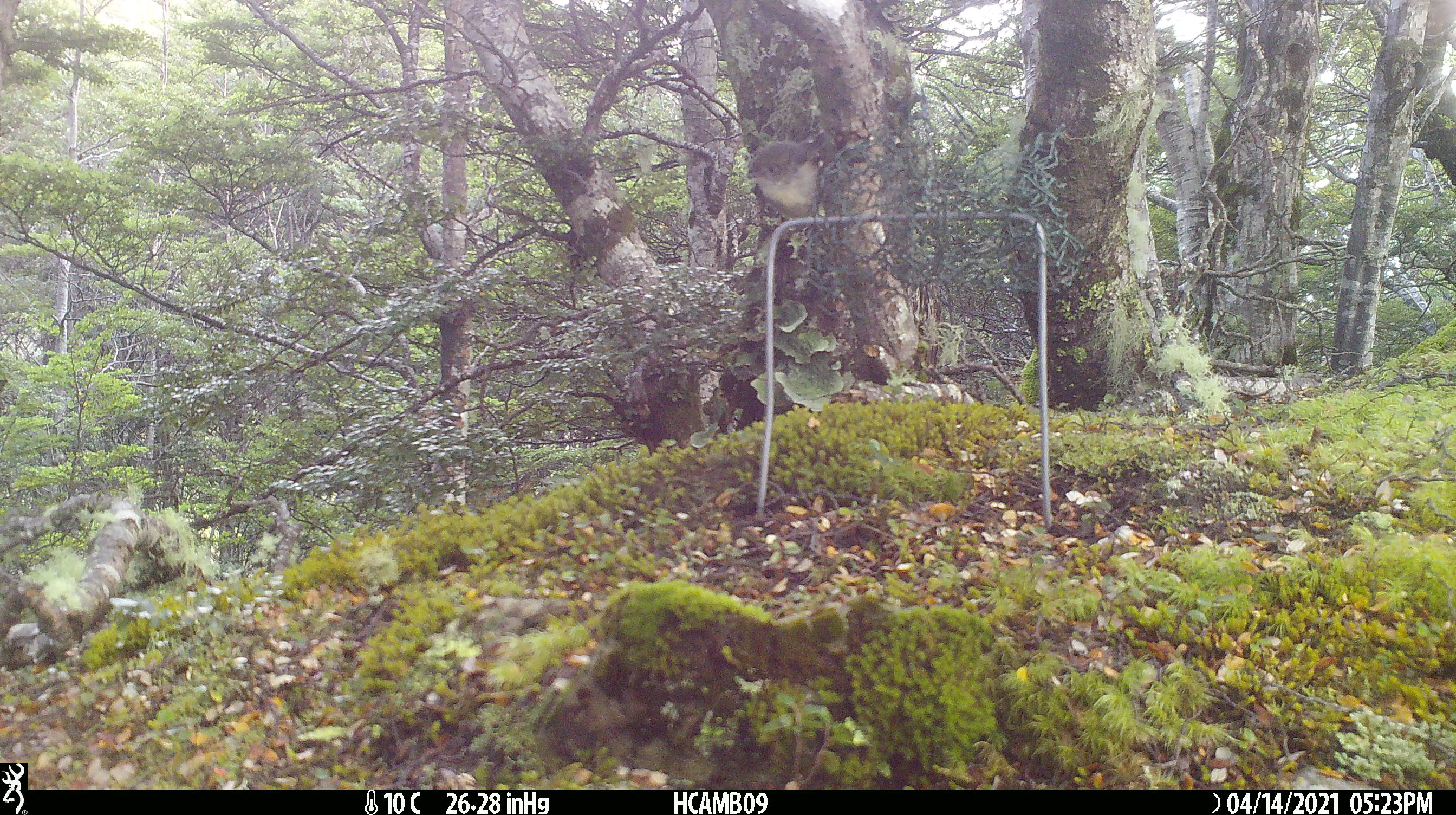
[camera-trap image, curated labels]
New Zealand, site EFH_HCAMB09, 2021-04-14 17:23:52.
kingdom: Animalia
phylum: Chordata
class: Aves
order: Passeriformes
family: Petroicidae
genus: Petroica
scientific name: Petroica macrocephala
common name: tomtit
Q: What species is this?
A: Tomtit (Petroica macrocephala).